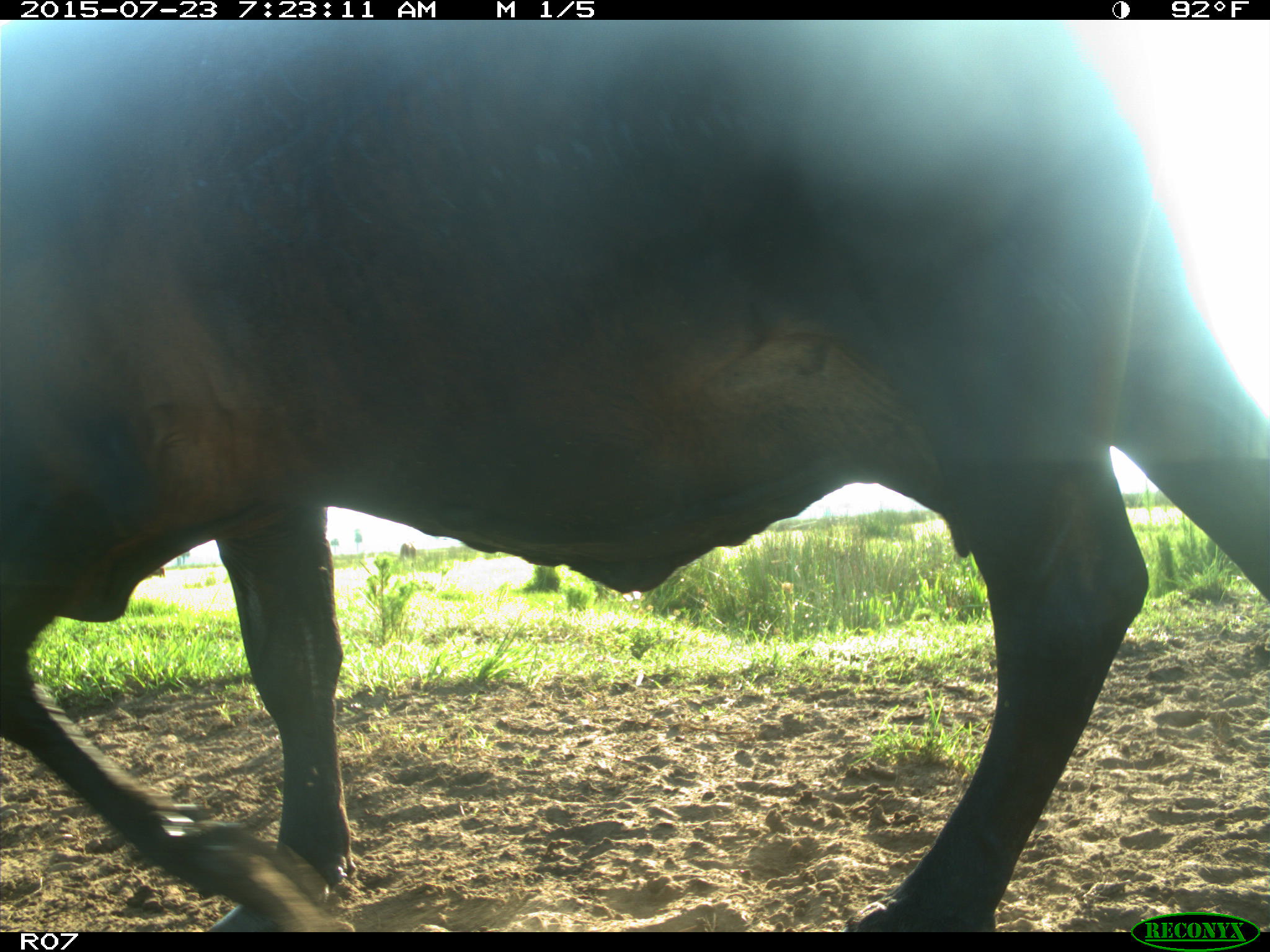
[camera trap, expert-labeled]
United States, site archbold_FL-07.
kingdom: Animalia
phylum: Chordata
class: Mammalia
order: Artiodactyla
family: Bovidae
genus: Bos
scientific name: Bos taurus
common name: domestic cow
Bos taurus (domestic cow).